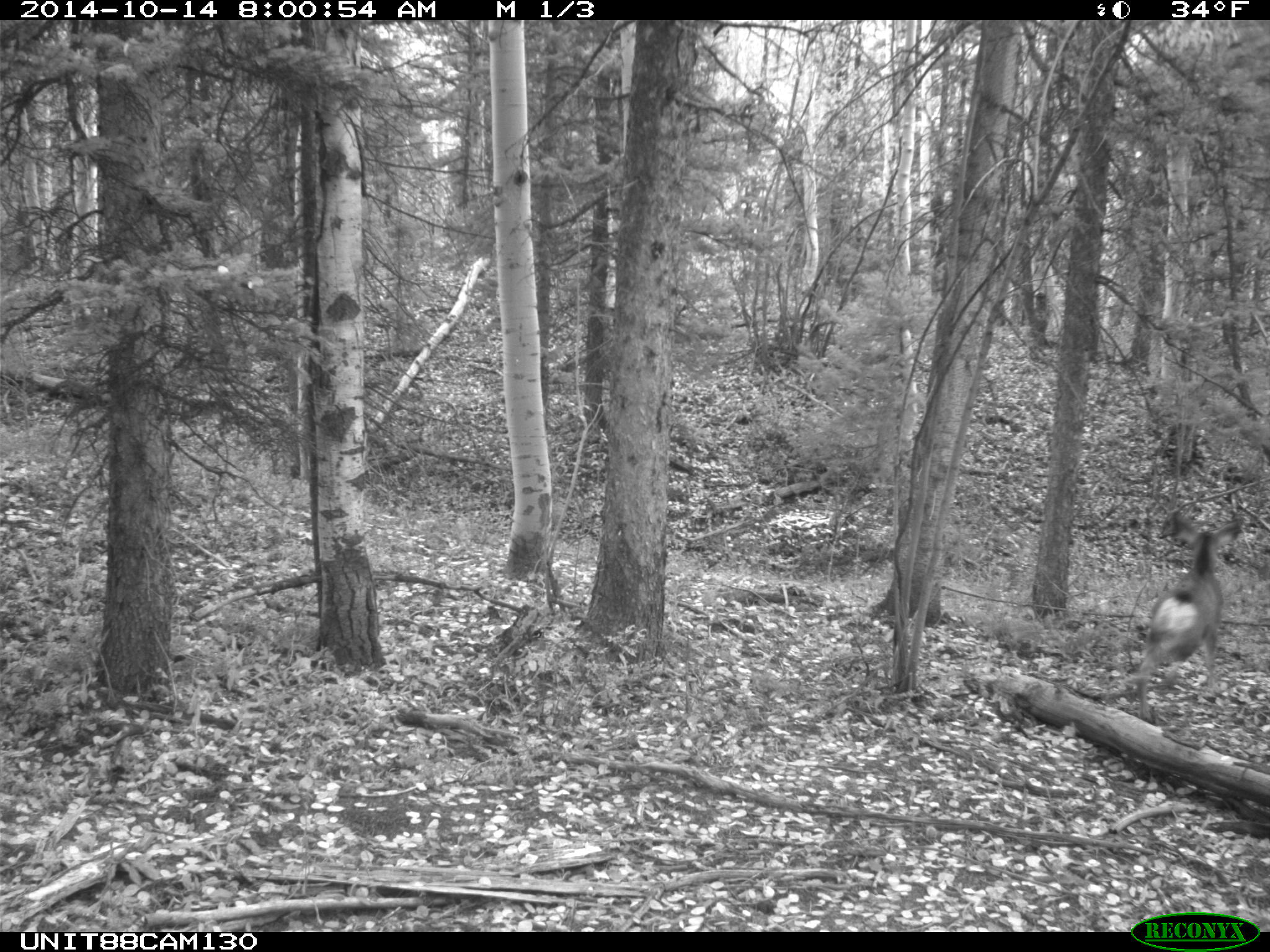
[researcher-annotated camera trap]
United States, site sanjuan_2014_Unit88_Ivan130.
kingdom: Animalia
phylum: Chordata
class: Mammalia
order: Artiodactyla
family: Cervidae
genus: Odocoileus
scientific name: Odocoileus hemionus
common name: mule deer